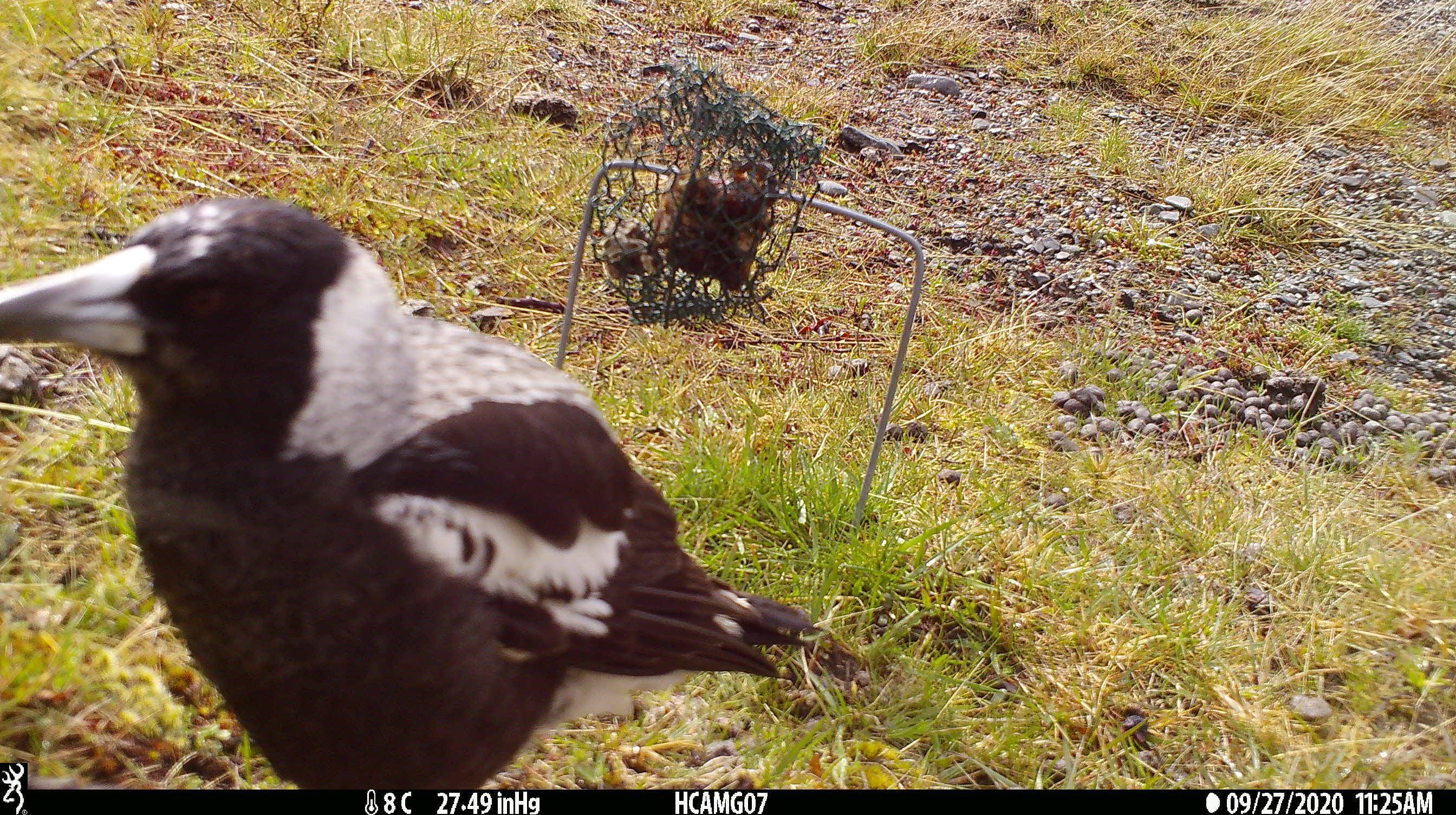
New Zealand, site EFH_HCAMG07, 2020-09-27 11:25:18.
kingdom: Animalia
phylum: Chordata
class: Aves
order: Passeriformes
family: Artamidae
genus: Gymnorhina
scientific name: Gymnorhina tibicen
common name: australian magpie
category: magpie